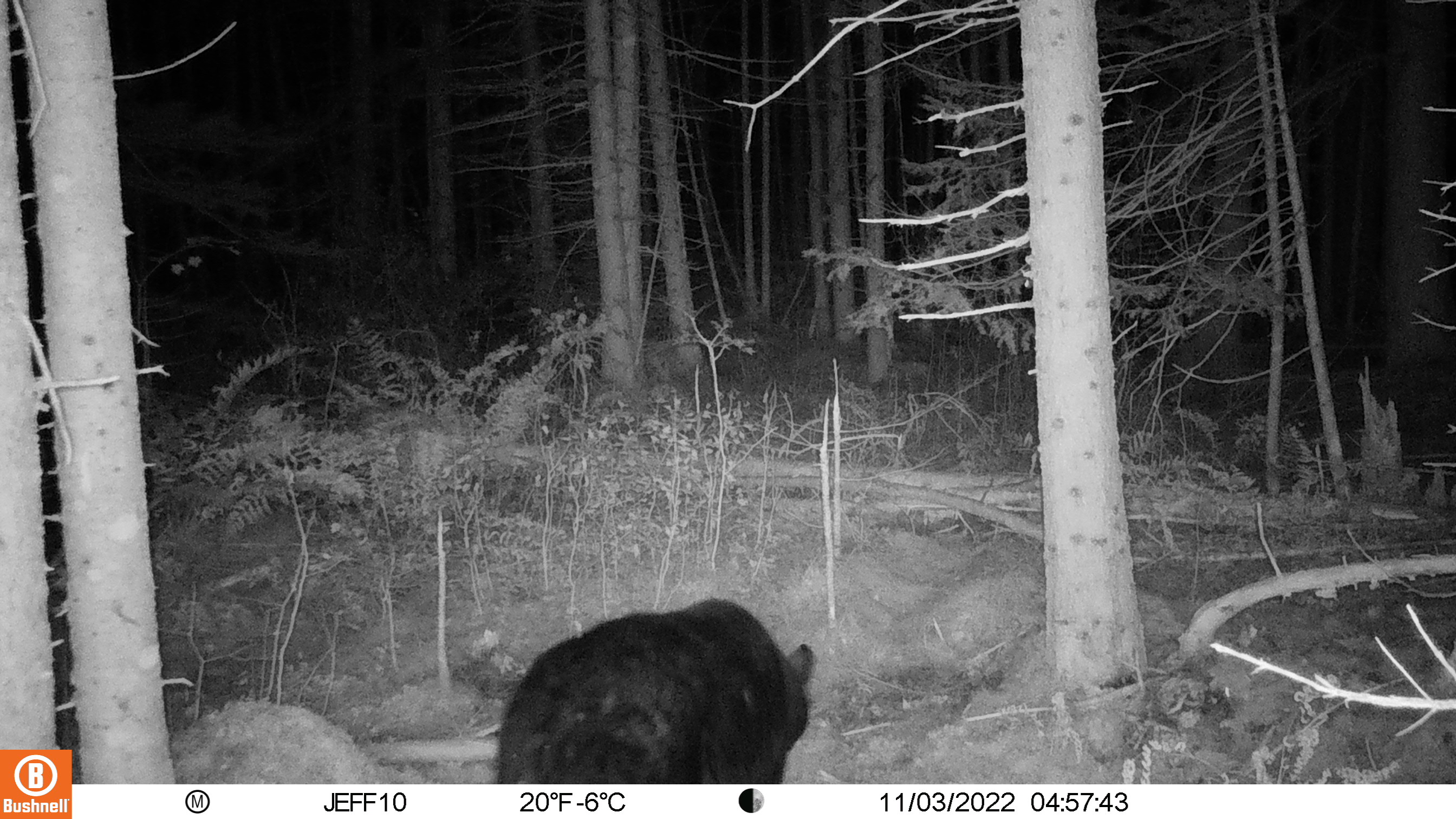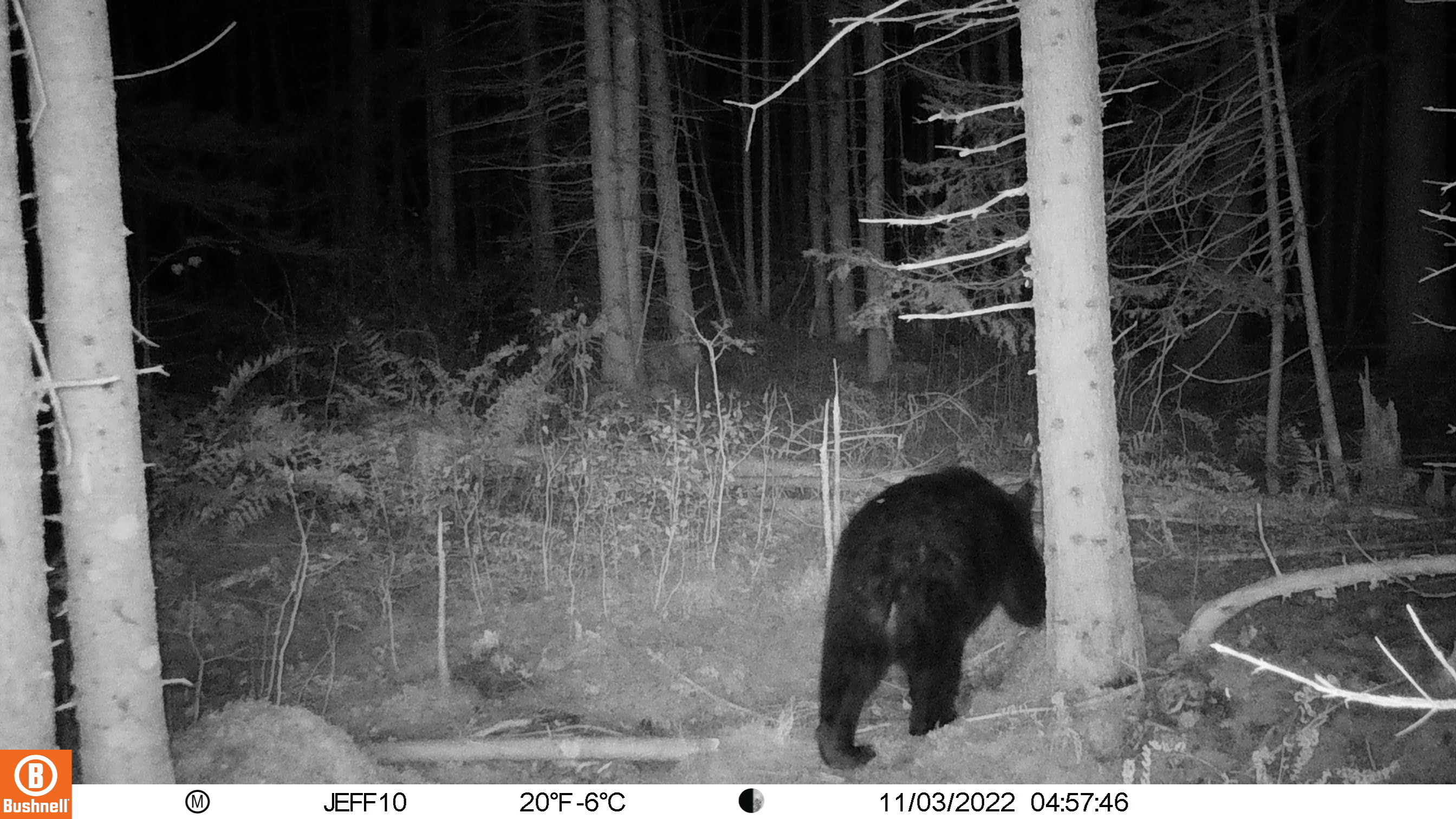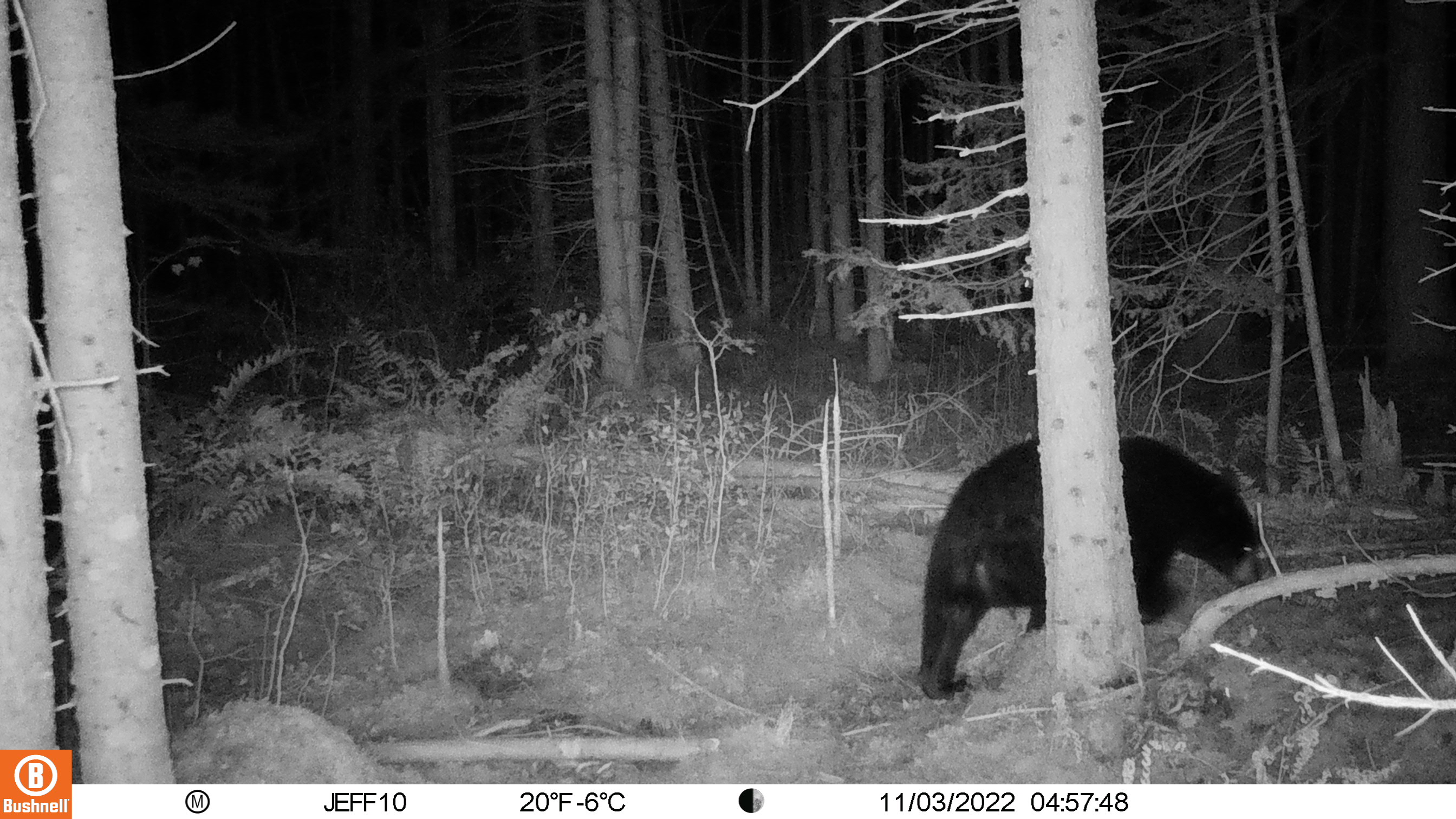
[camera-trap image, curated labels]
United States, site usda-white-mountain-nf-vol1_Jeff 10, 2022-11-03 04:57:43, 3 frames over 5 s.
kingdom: Animalia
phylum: Chordata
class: Mammalia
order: Carnivora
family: Ursidae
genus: Ursus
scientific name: Ursus americanus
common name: black bear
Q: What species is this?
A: Black bear (Ursus americanus).